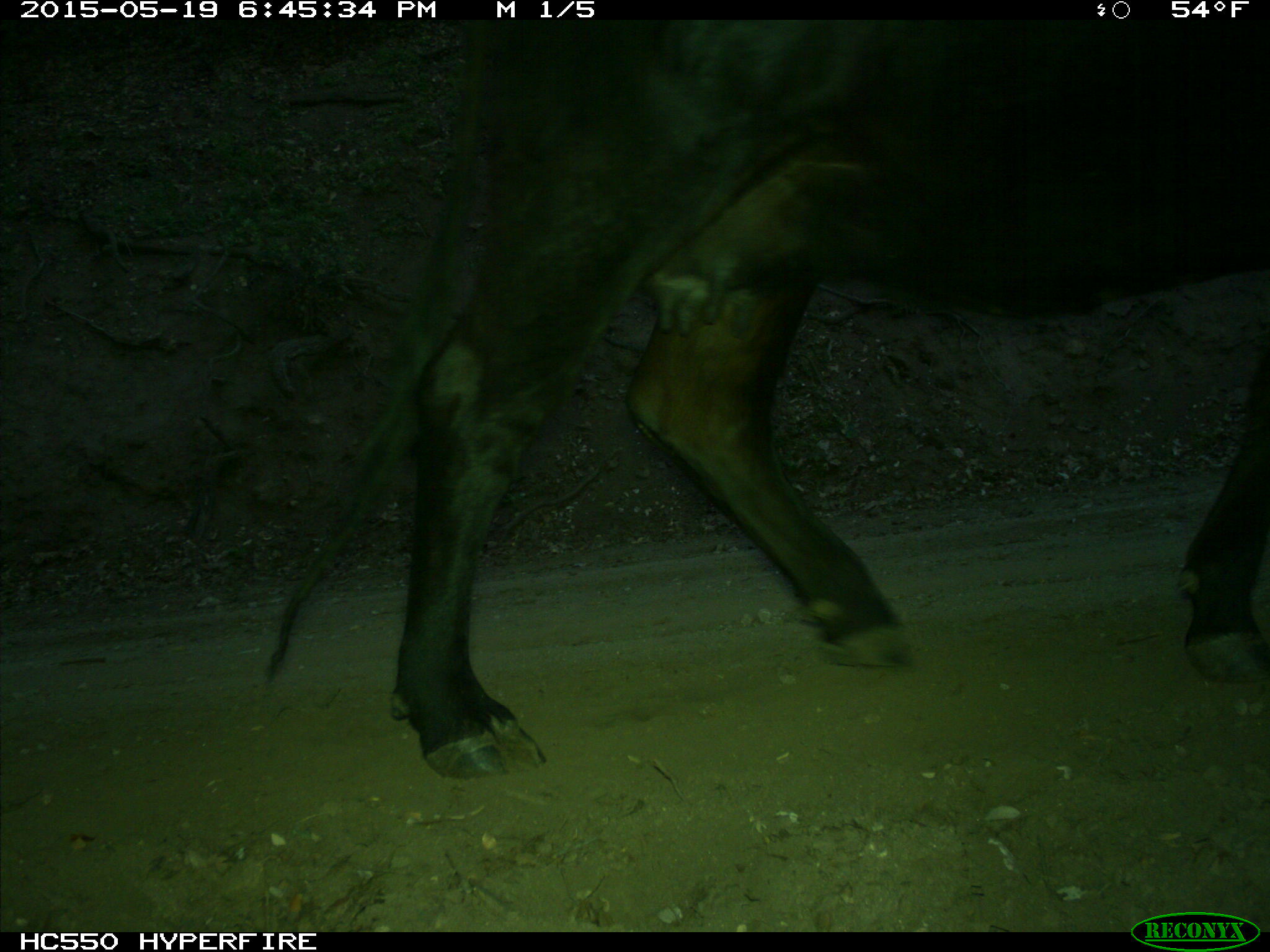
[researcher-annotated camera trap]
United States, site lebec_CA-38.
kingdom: Animalia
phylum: Chordata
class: Mammalia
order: Artiodactyla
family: Bovidae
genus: Bos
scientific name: Bos taurus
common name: domestic cow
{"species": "Bos taurus (domestic cow)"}